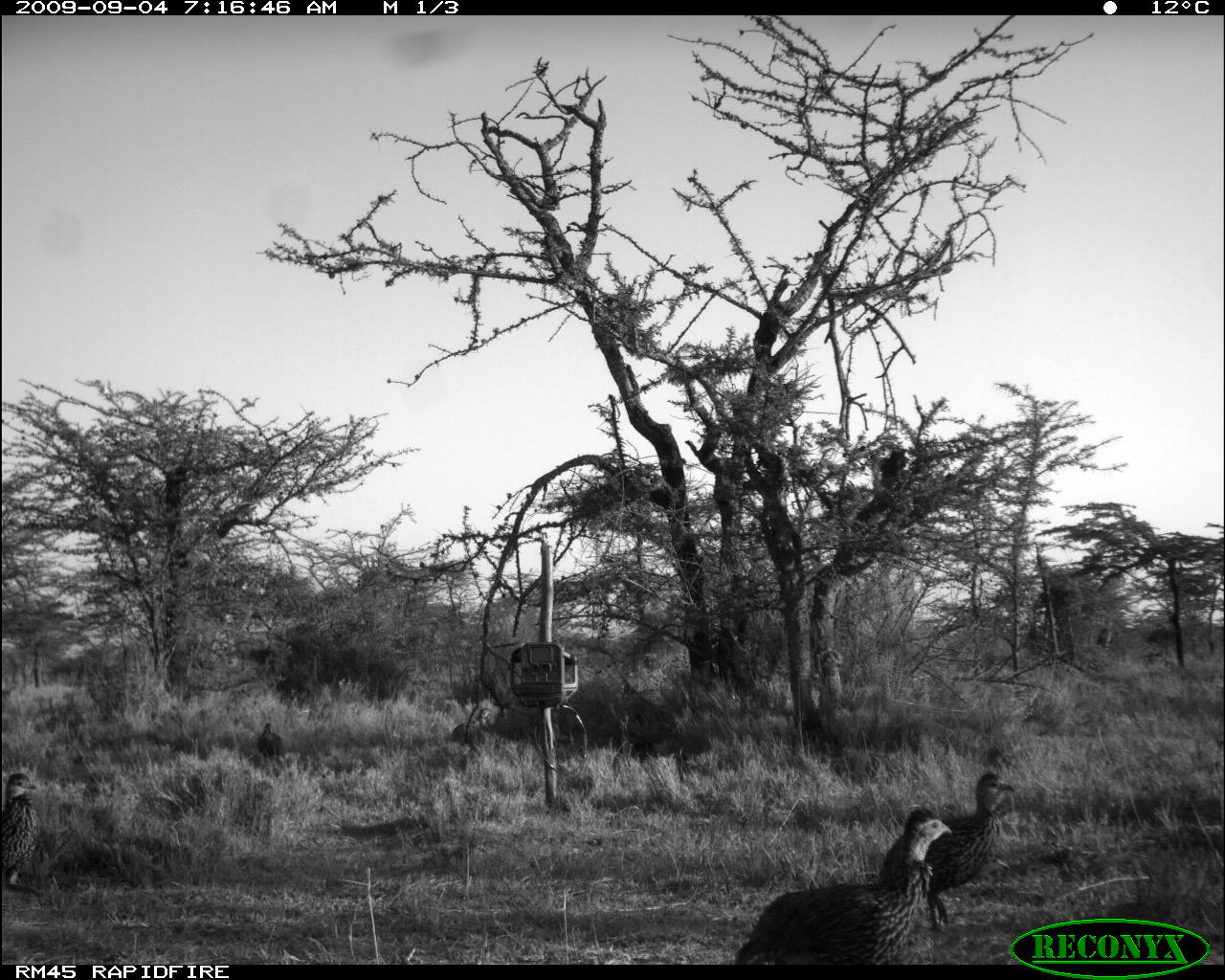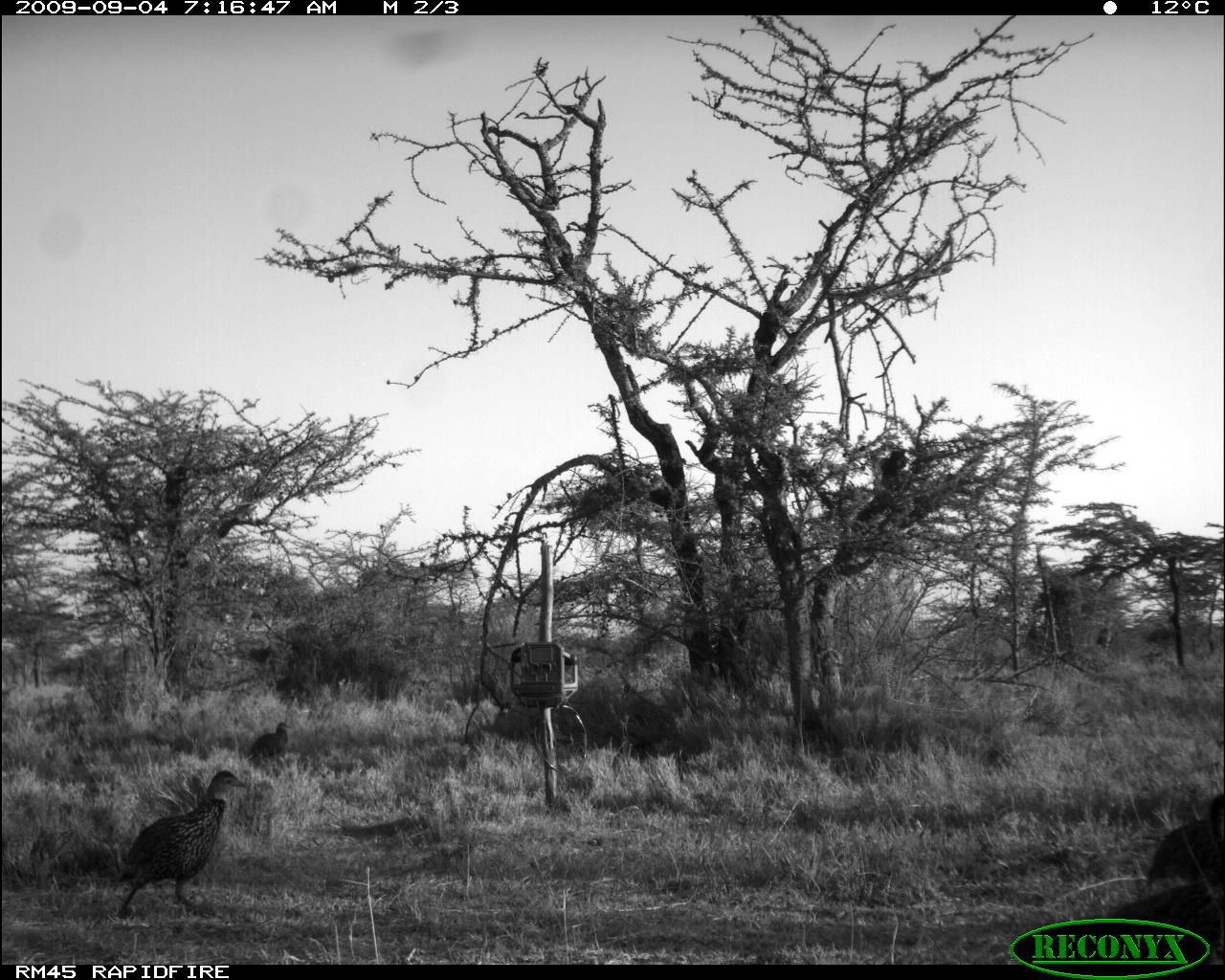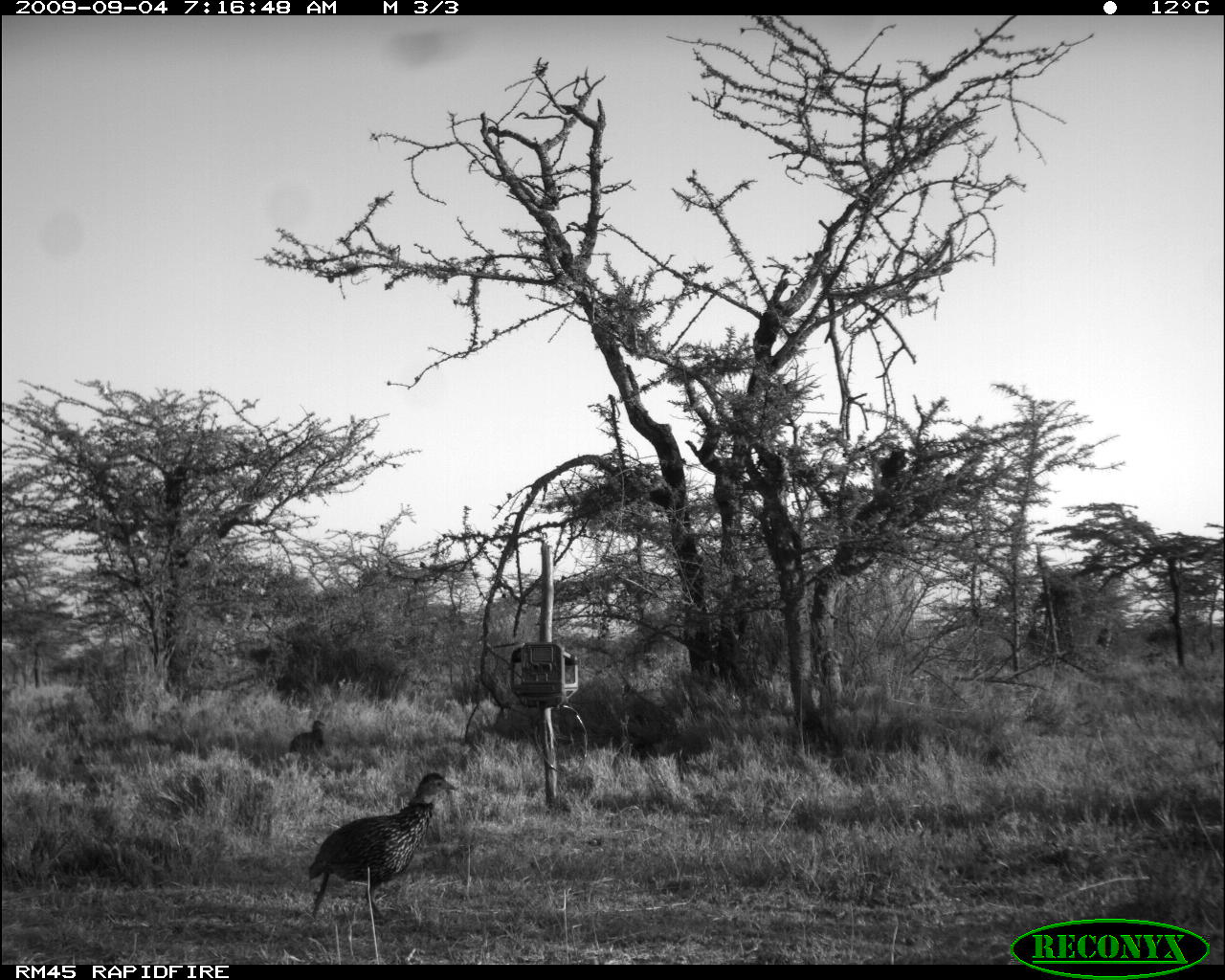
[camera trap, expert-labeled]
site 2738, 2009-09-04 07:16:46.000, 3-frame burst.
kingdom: Animalia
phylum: Chordata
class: Aves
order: Galliformes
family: Phasianidae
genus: Pternistis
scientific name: Pternistis leucoscepus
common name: yellow-necked francolin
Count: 2.